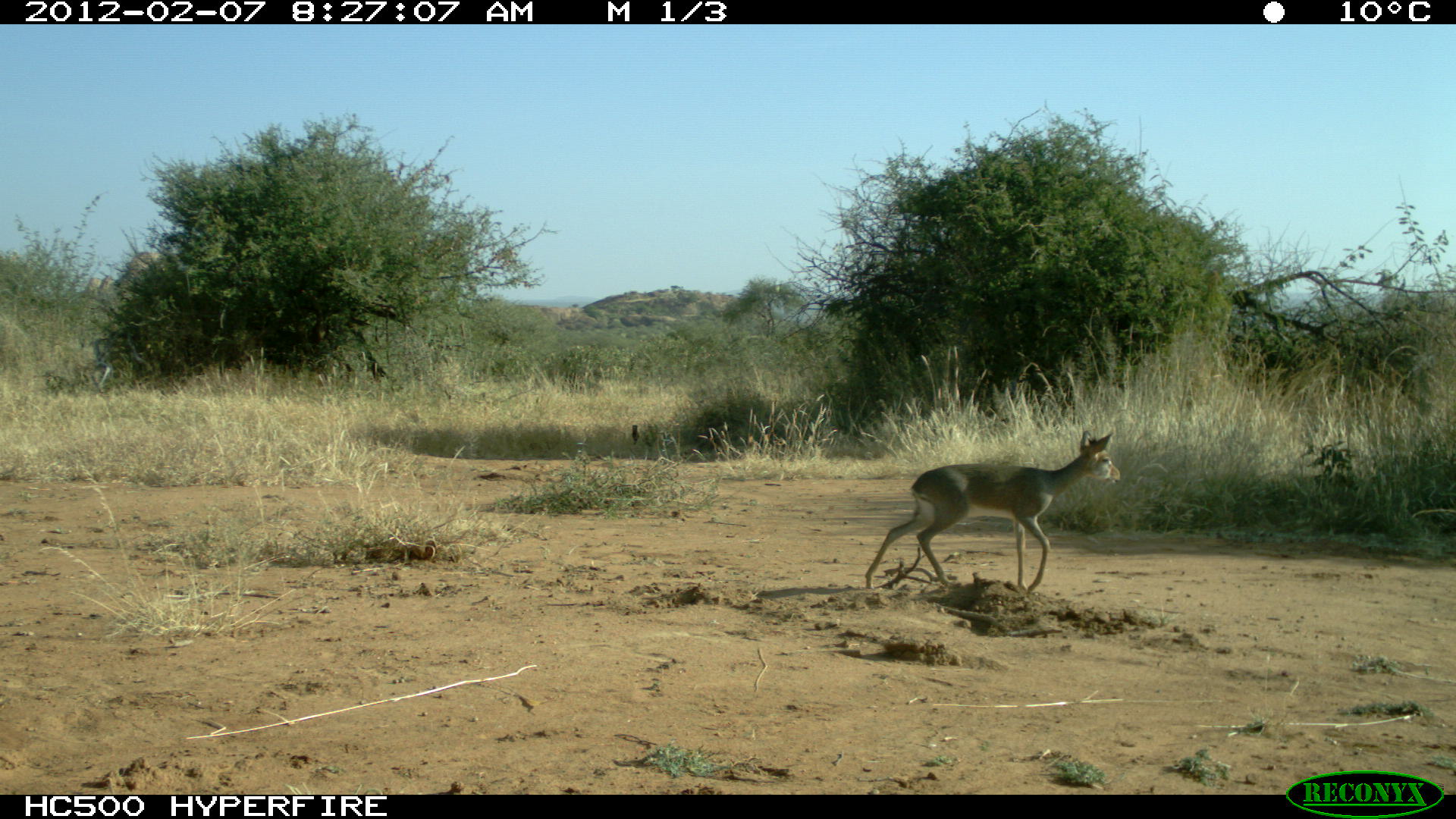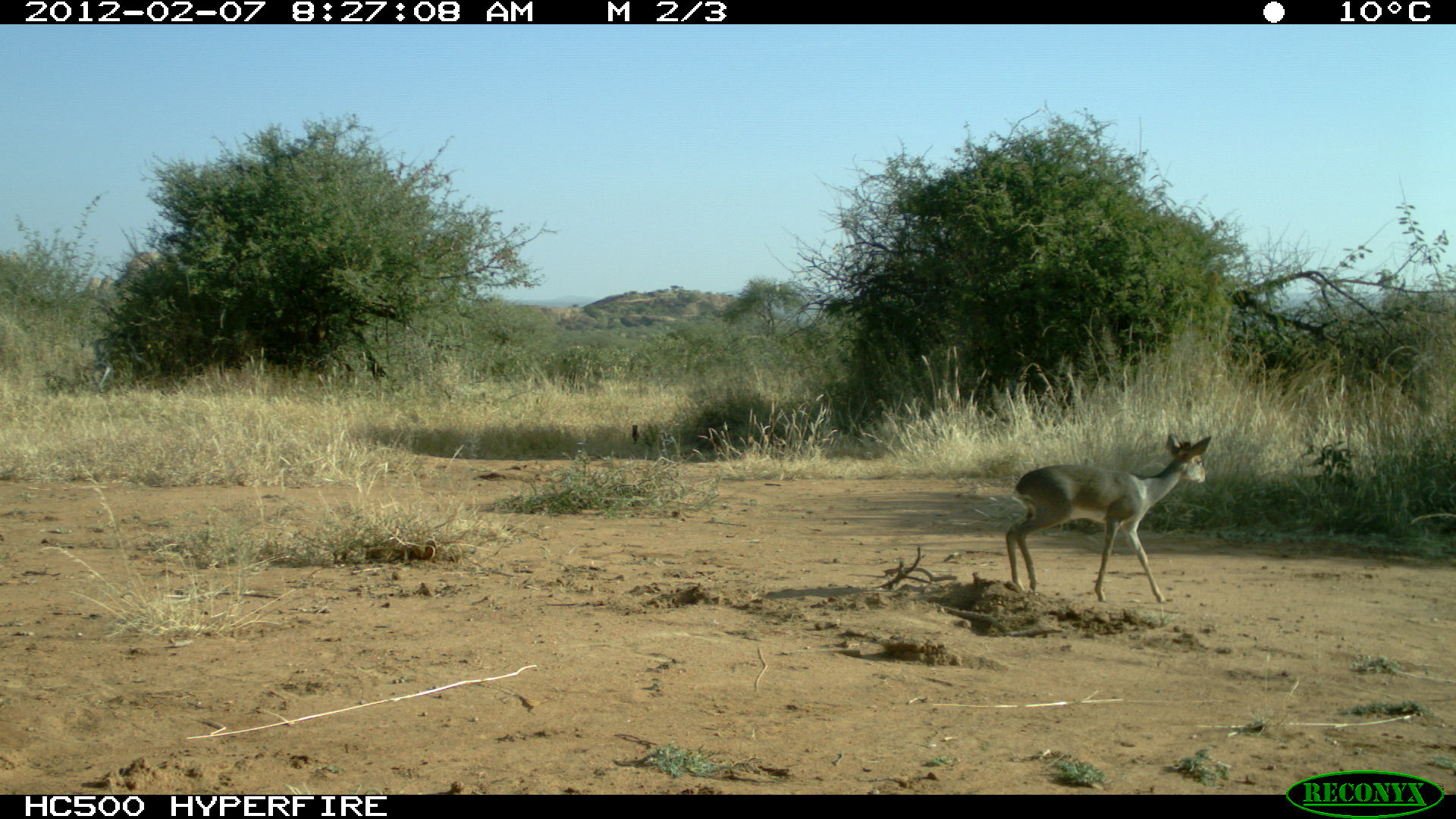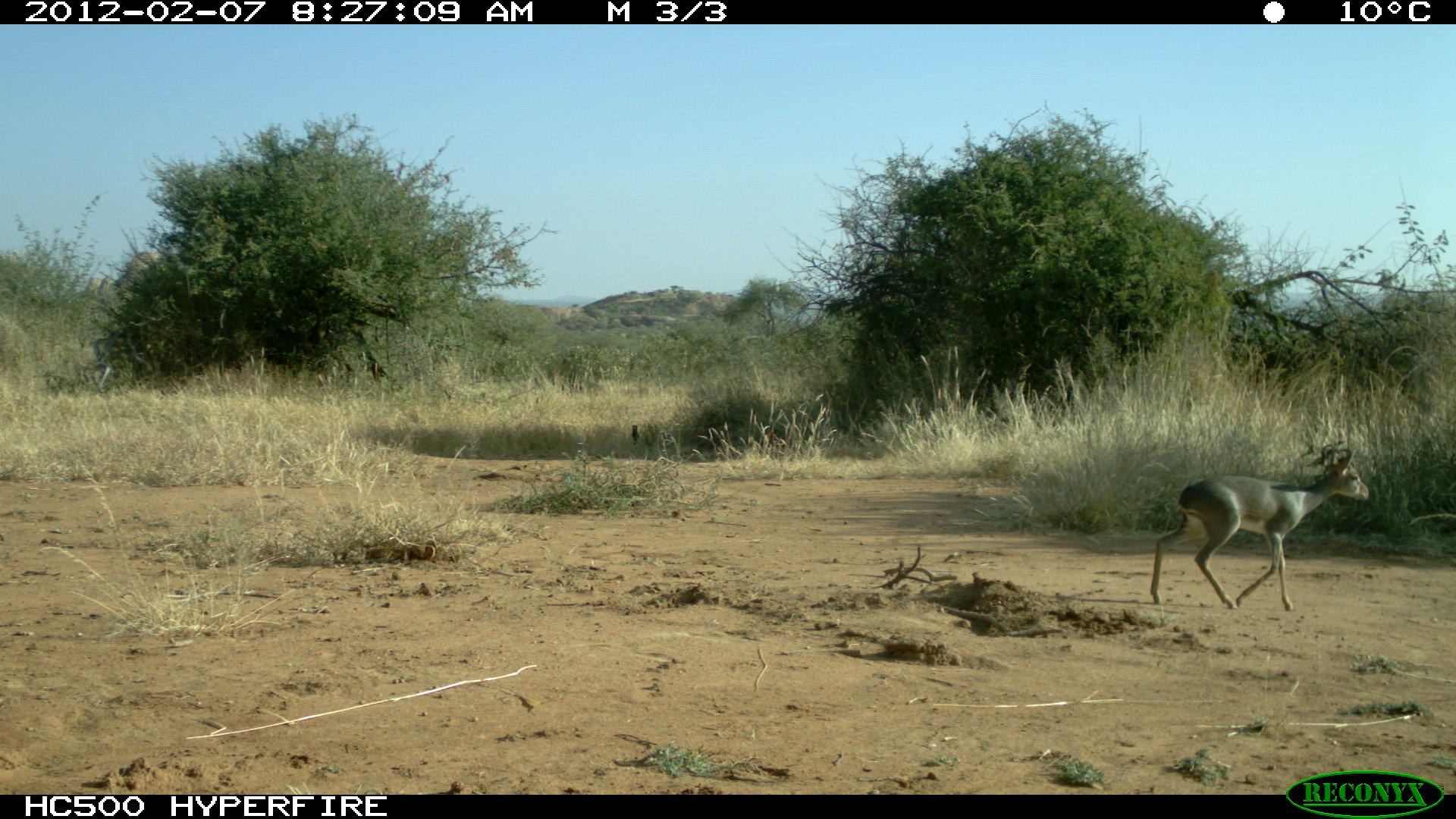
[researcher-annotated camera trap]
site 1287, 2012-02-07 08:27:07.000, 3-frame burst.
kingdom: Animalia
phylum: Chordata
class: Mammalia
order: Artiodactyla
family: Bovidae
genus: Madoqua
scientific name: Madoqua guentheri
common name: günther's dik-dik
Madoqua guentheri (günther's dik-dik), count 1.